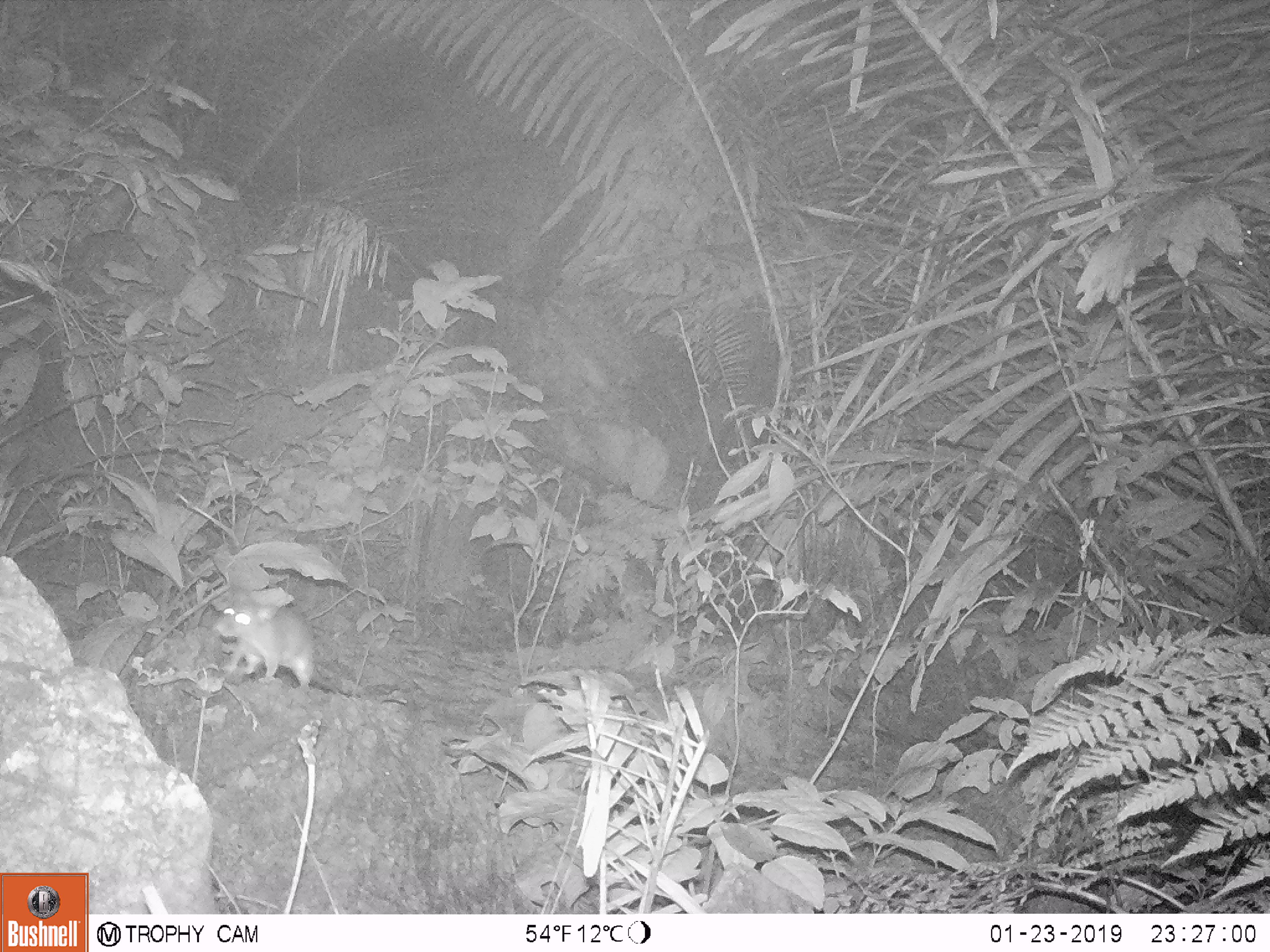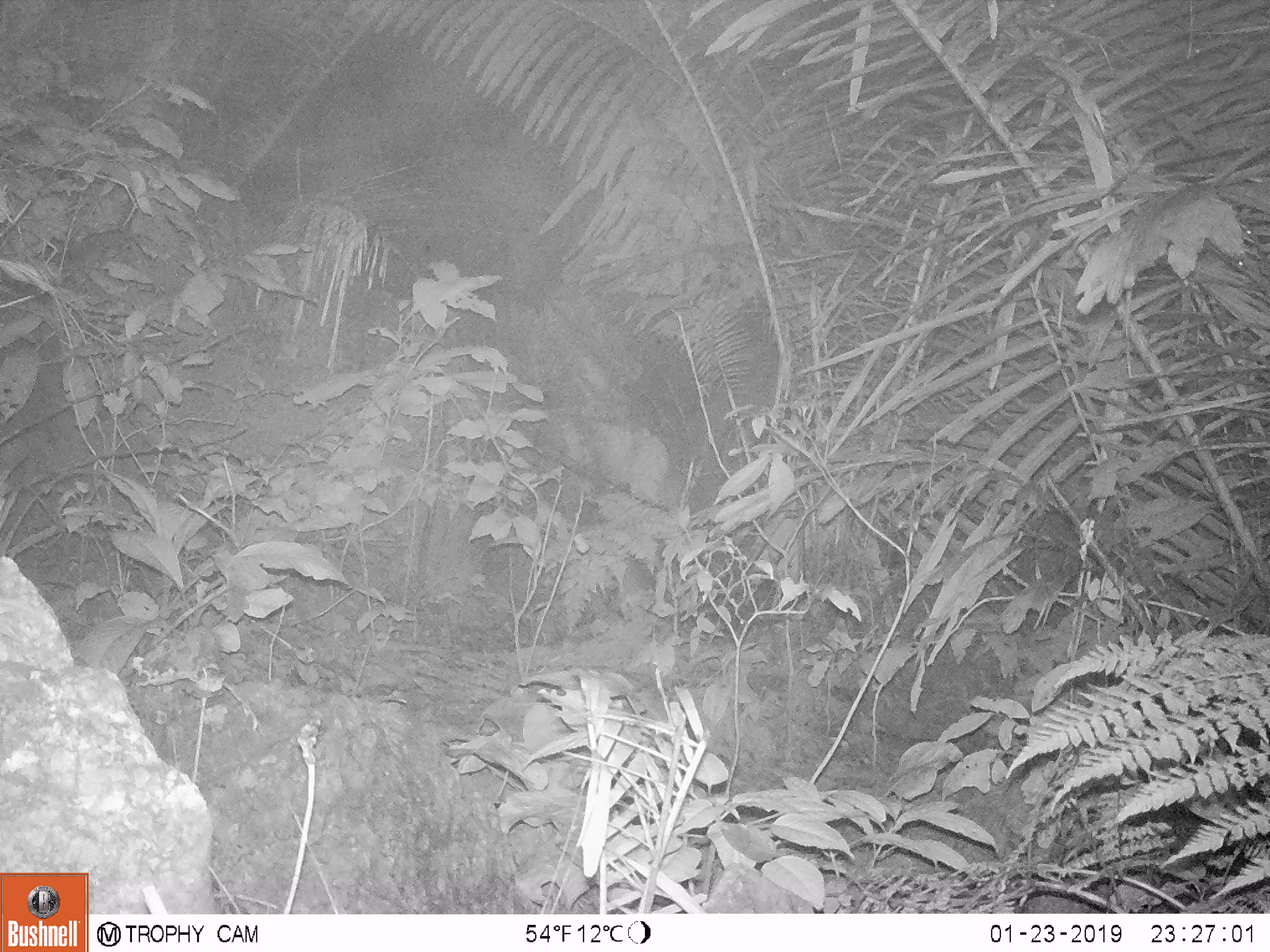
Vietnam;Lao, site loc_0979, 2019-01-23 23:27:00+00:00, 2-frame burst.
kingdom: Animalia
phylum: Chordata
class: Mammalia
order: Rodentia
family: Muridae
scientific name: Muridae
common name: old-world mice and rats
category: unidentified murid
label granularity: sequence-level